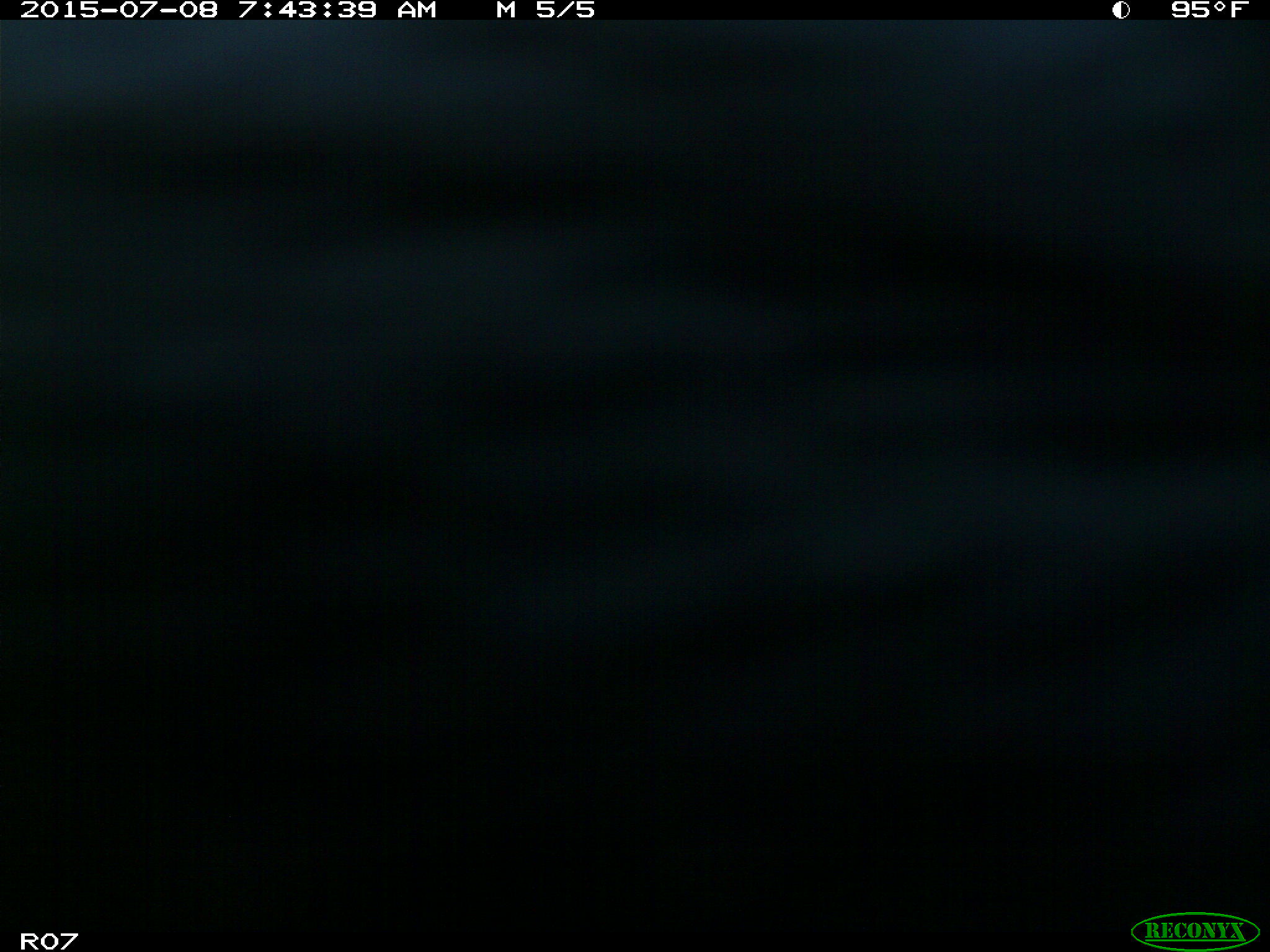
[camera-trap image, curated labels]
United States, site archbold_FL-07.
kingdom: Animalia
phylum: Chordata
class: Mammalia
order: Artiodactyla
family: Bovidae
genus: Bos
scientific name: Bos taurus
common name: domestic cow